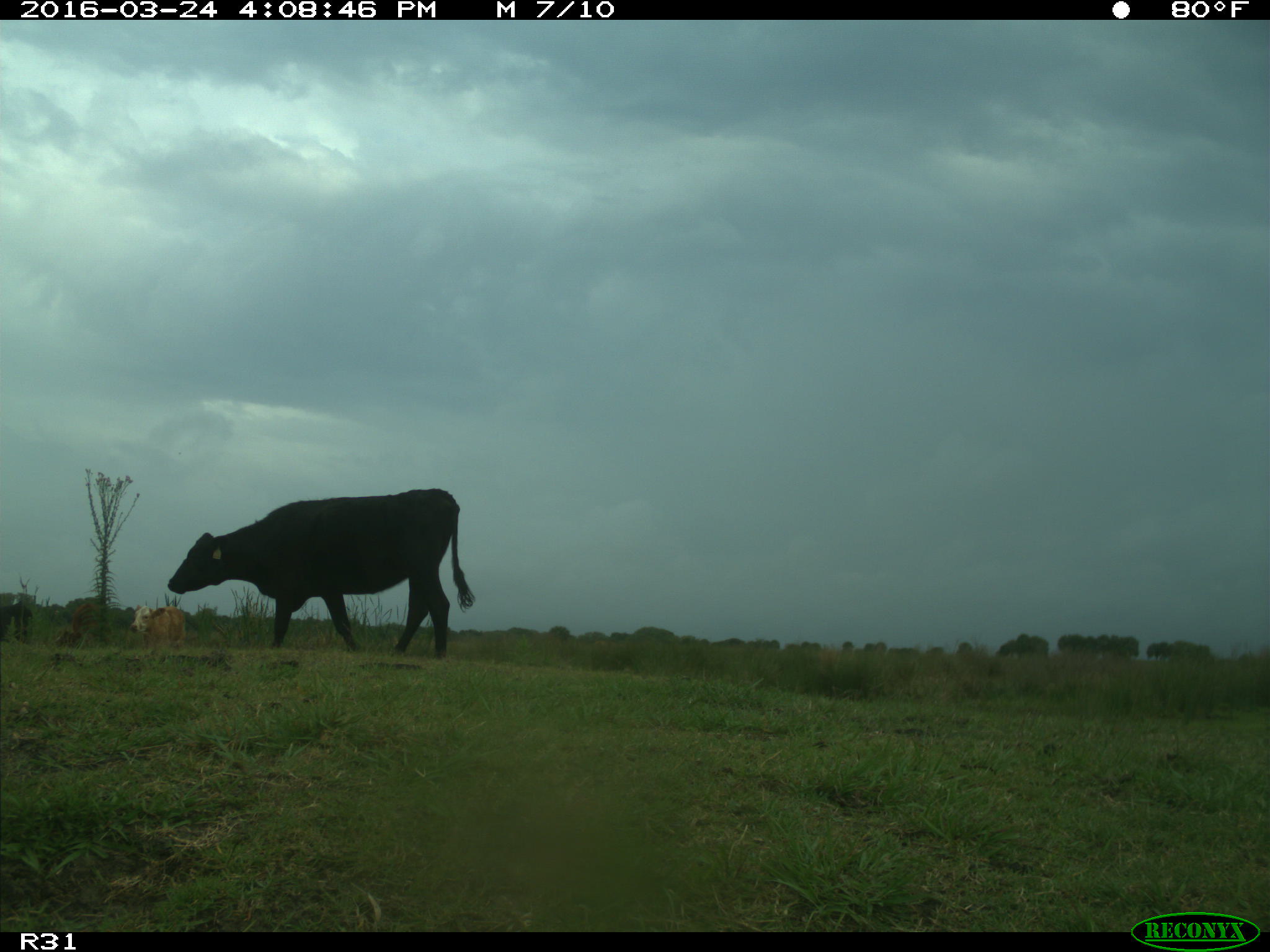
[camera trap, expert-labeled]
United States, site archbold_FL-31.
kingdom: Animalia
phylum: Chordata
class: Mammalia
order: Artiodactyla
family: Bovidae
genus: Bos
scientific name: Bos taurus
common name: domestic cow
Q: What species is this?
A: Bos taurus (domestic cow).